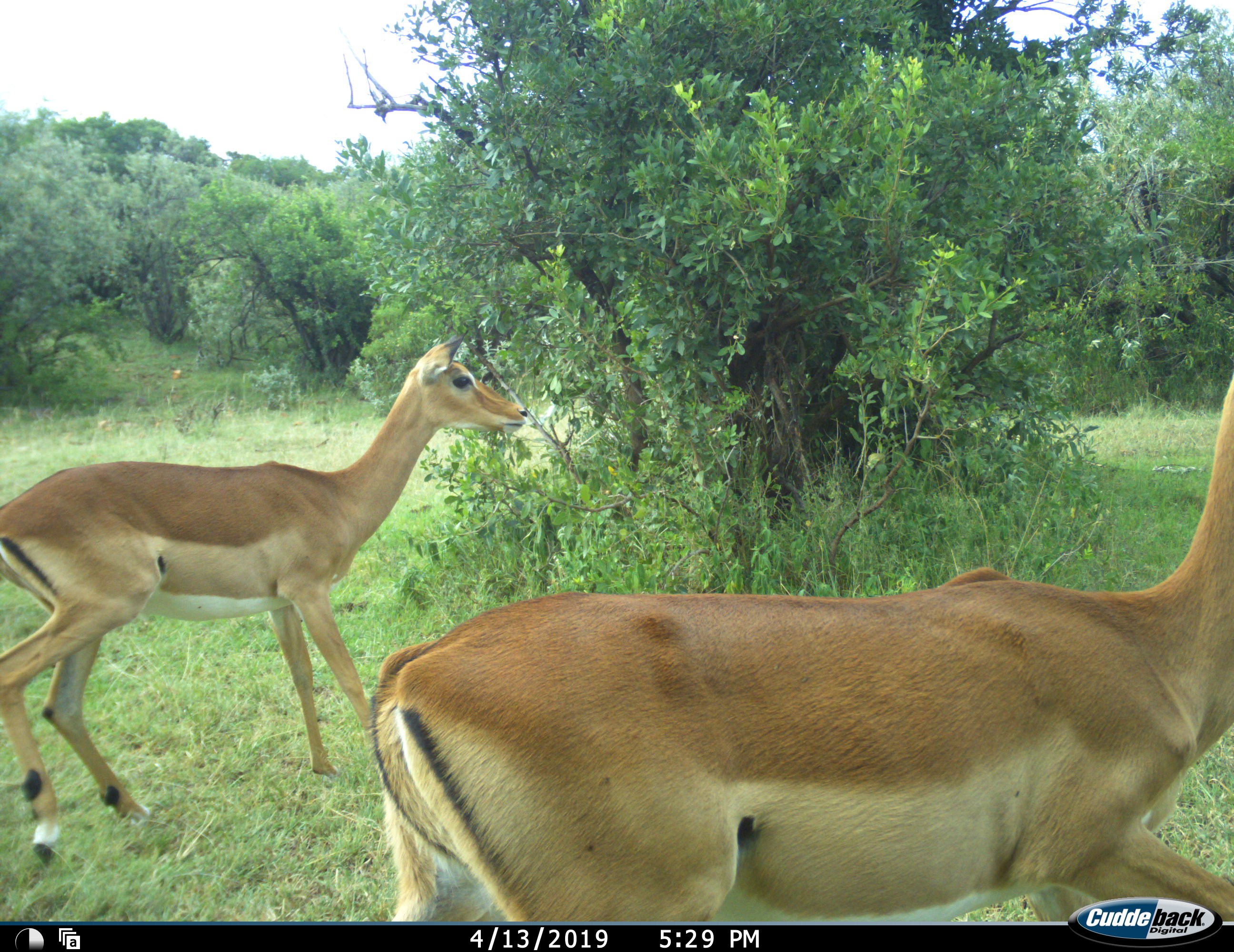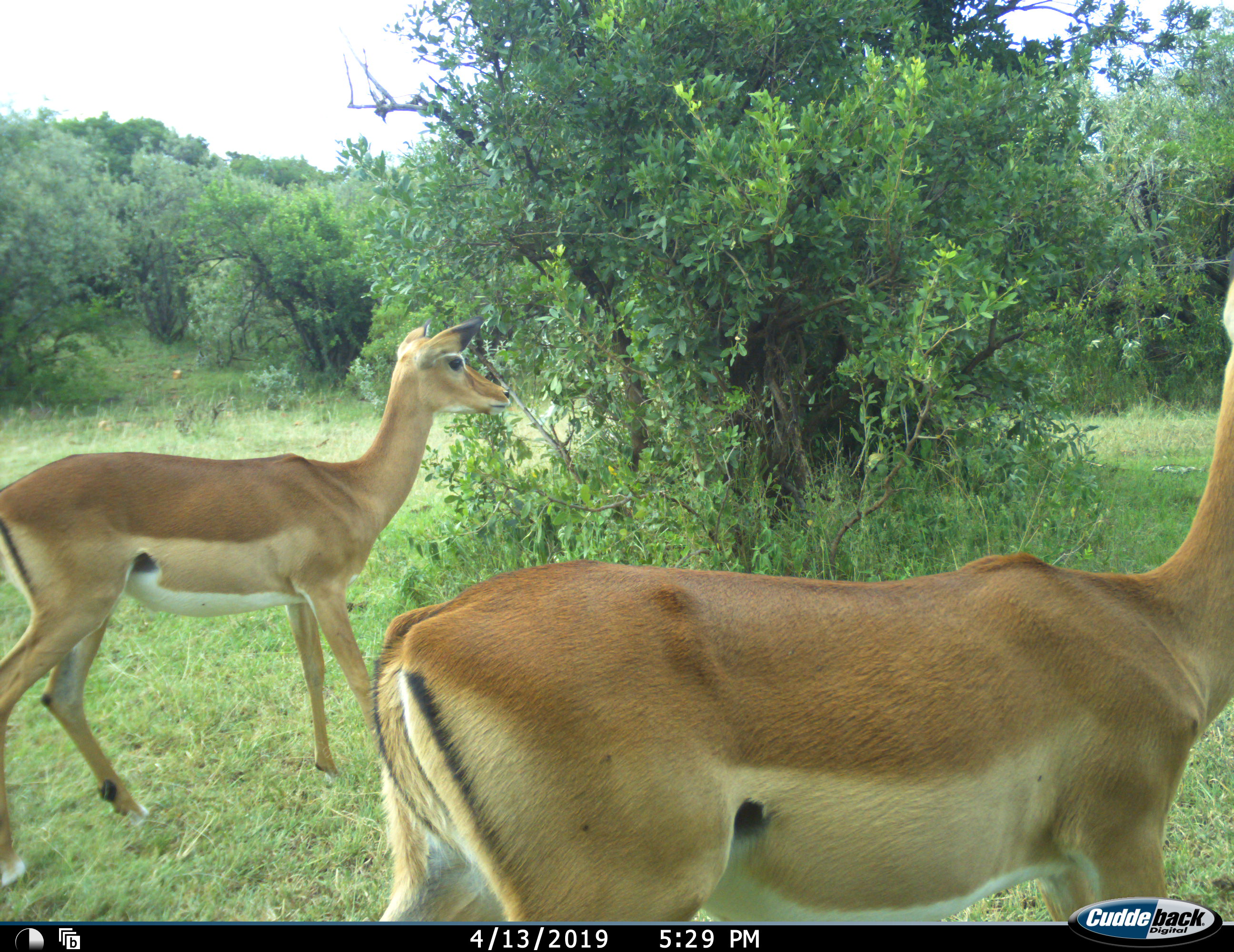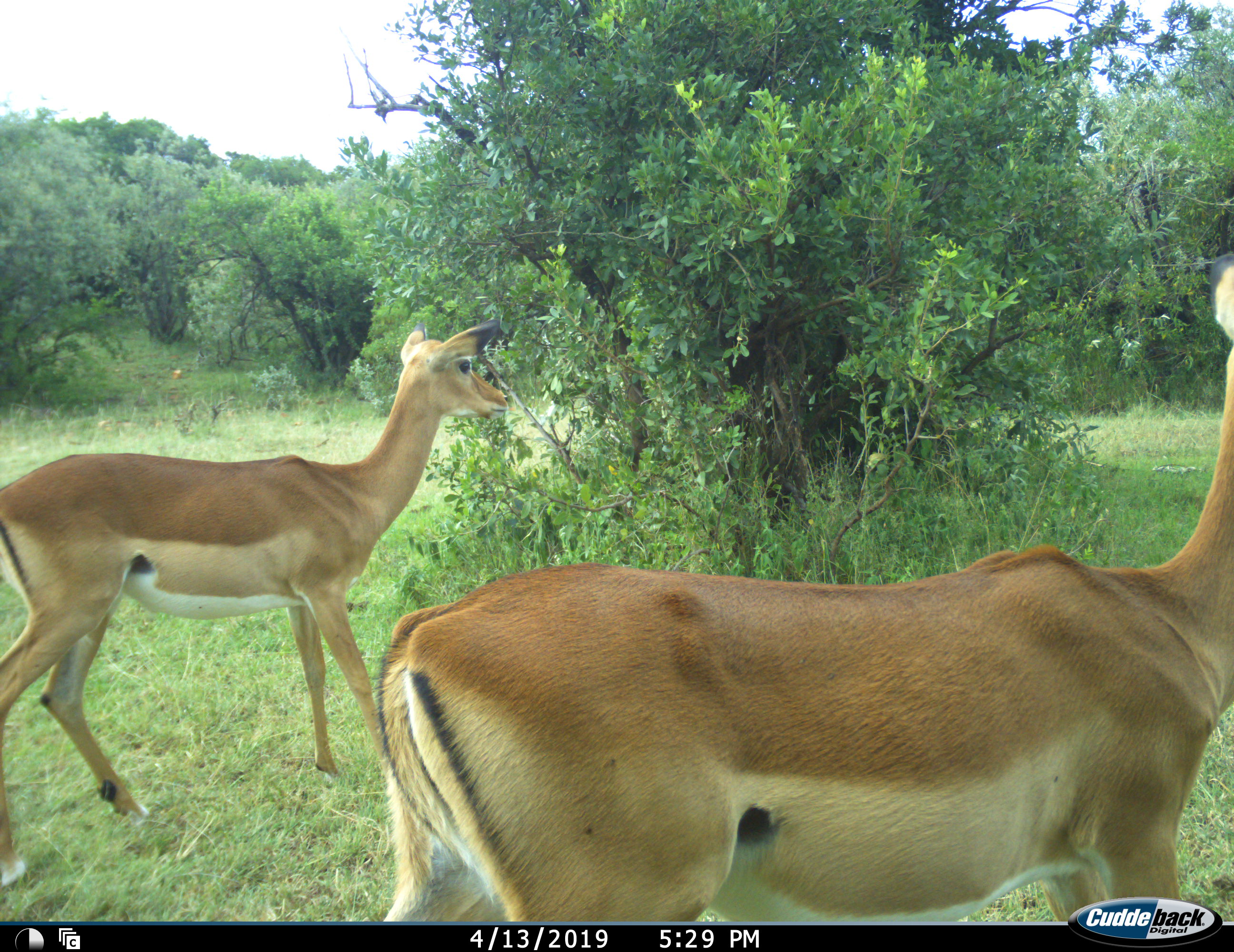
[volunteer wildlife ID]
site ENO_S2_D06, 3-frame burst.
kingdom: Animalia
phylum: Chordata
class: Mammalia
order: Artiodactyla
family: Bovidae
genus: Aepyceros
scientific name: Aepyceros melampus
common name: impala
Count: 2.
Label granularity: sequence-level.